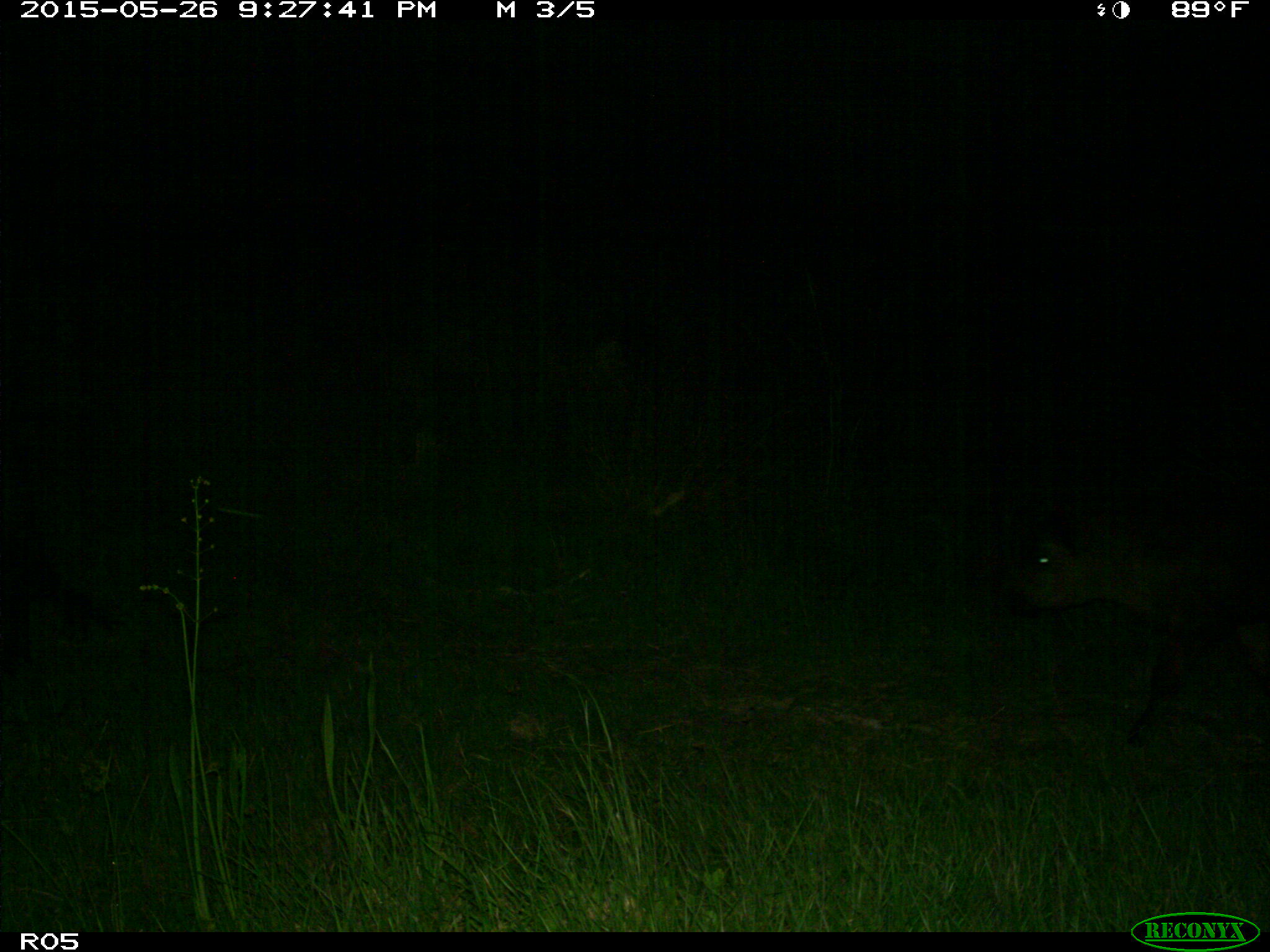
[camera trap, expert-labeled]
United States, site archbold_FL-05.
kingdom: Animalia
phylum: Chordata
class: Mammalia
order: Artiodactyla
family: Bovidae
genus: Bos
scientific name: Bos taurus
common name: domestic cow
Bos taurus (domestic cow).